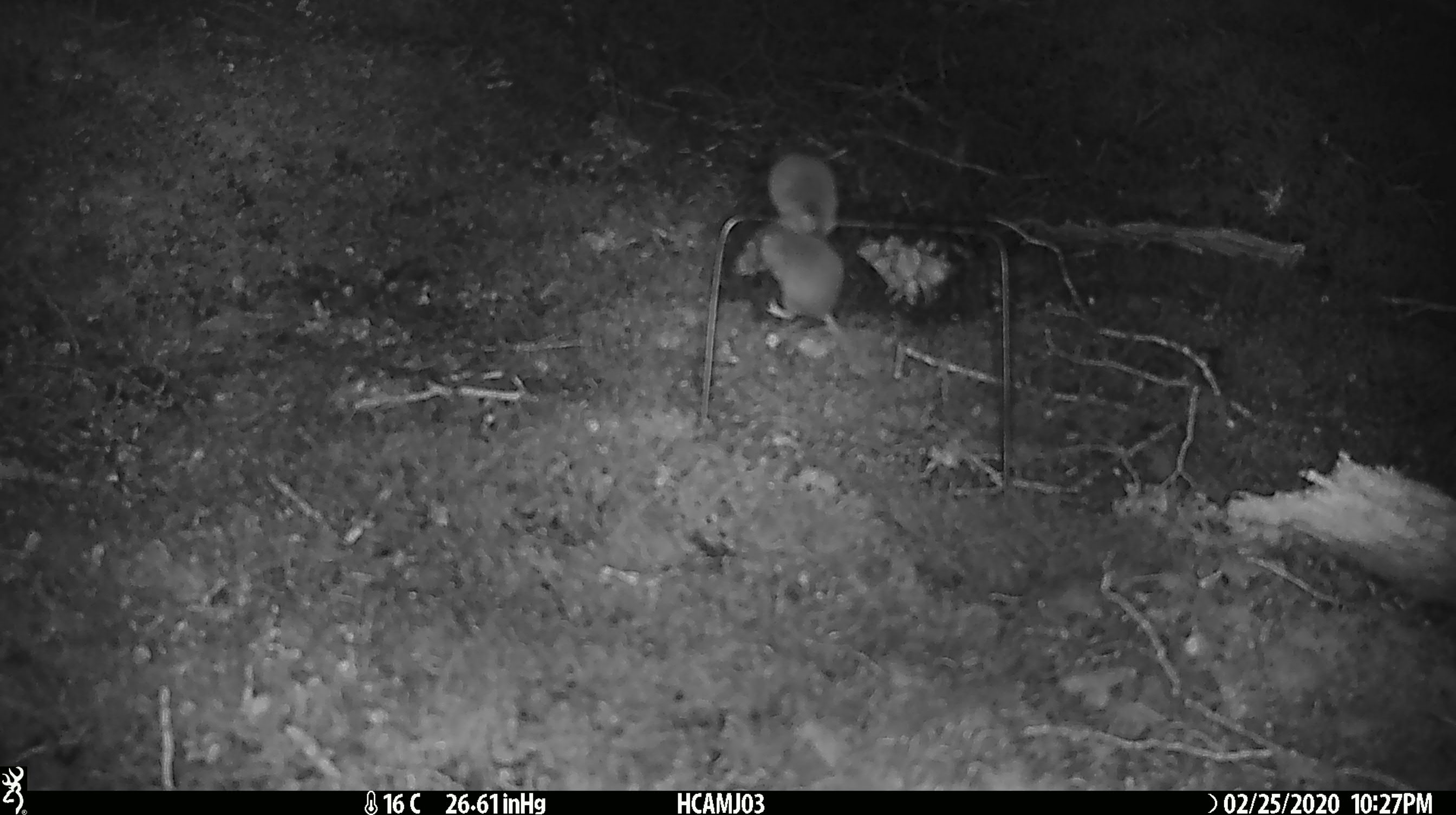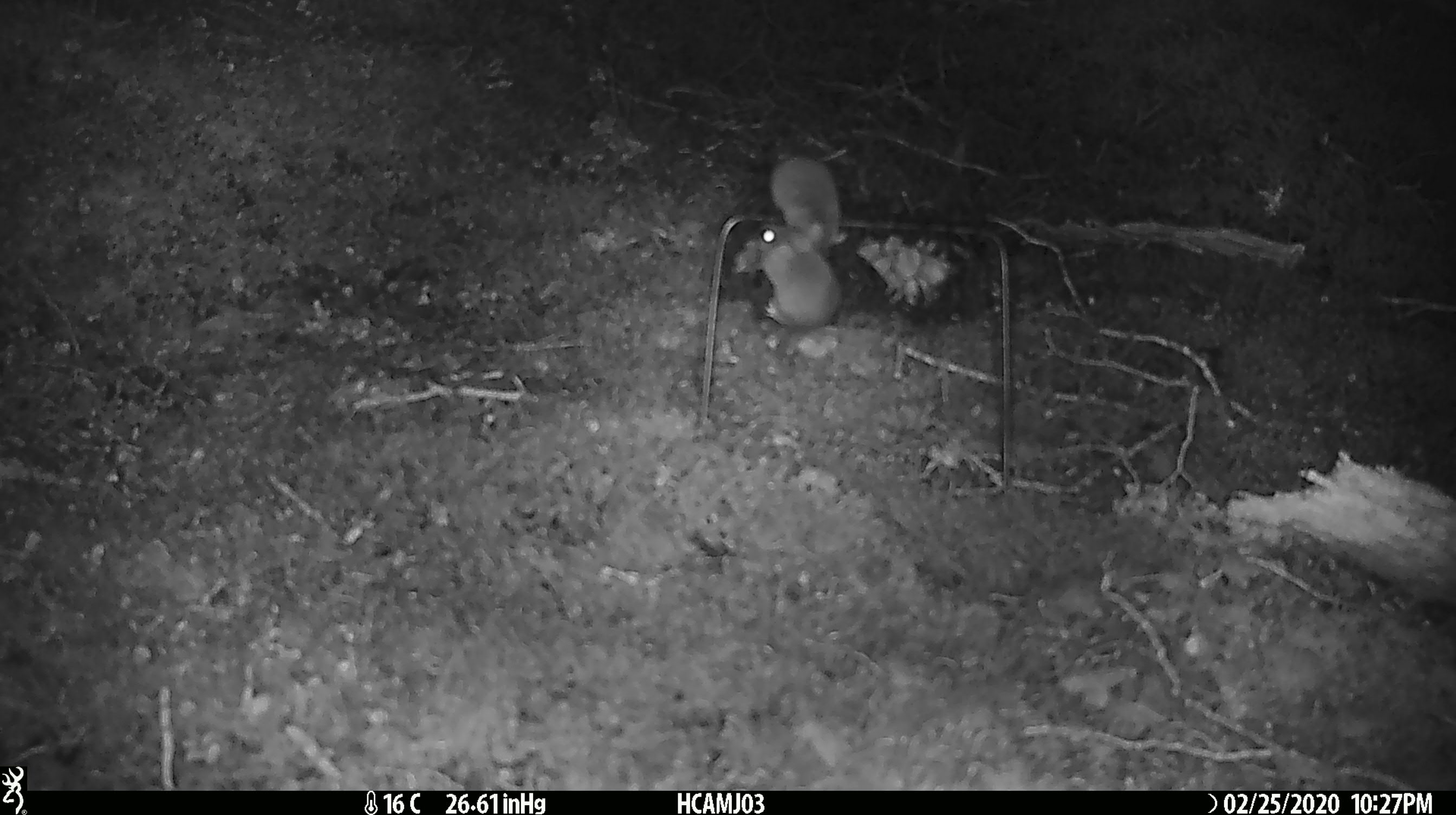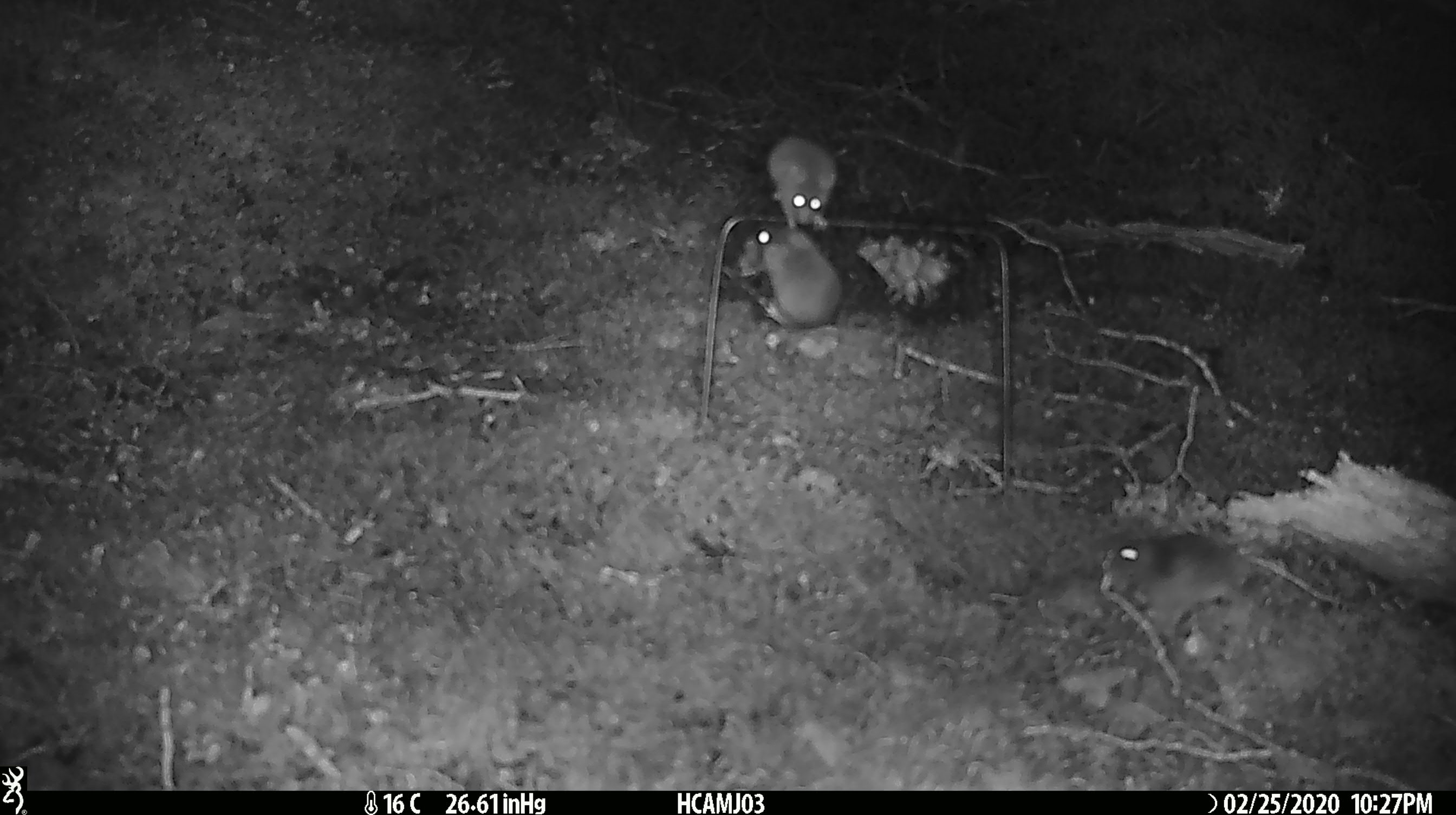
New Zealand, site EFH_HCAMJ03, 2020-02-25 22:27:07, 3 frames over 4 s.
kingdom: Animalia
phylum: Chordata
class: Mammalia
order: Rodentia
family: Muridae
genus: Mus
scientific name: Mus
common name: mouse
Mouse (Mus).